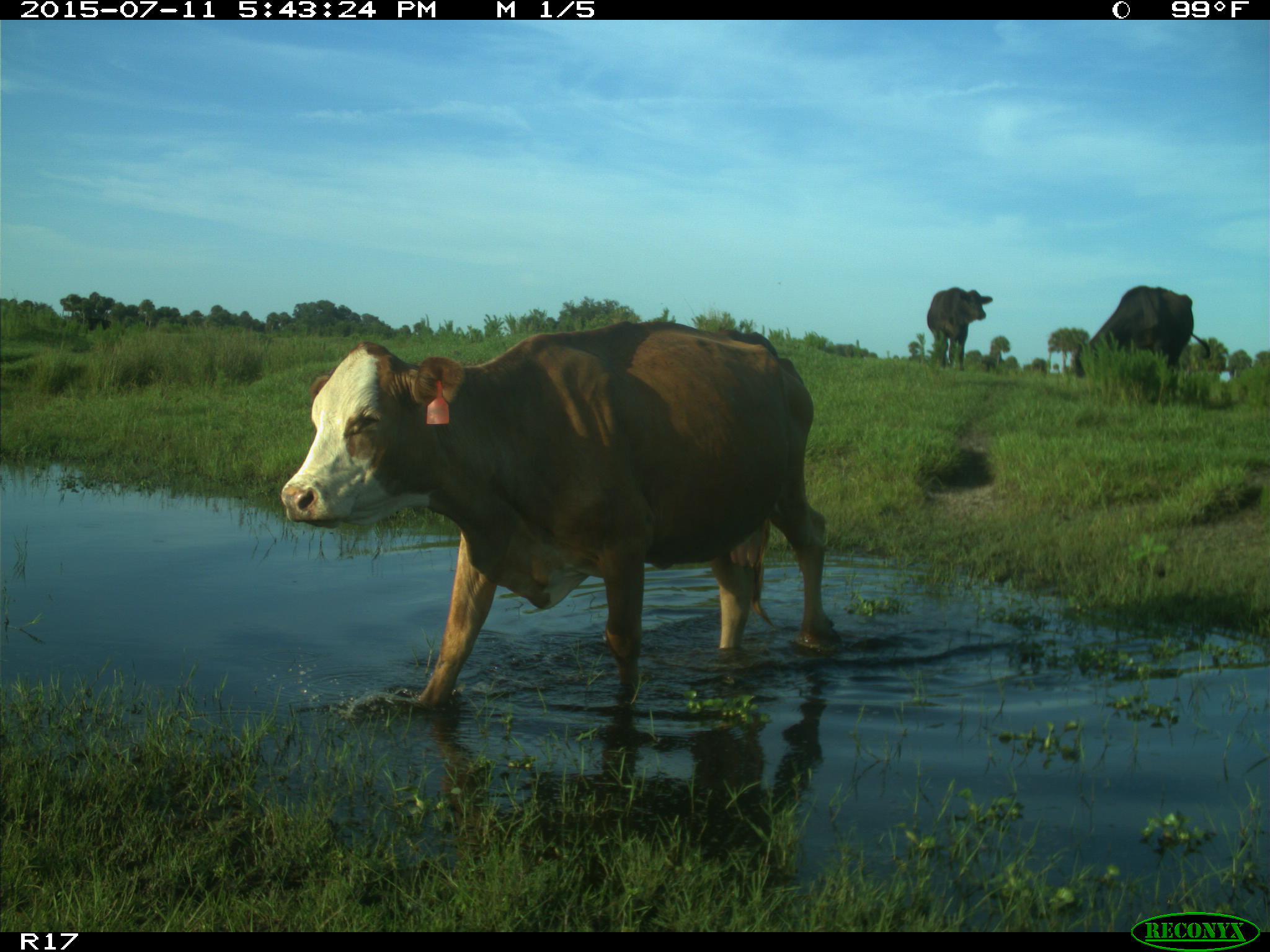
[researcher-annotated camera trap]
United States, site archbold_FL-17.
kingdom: Animalia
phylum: Chordata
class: Mammalia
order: Artiodactyla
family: Bovidae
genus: Bos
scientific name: Bos taurus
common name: domestic cow